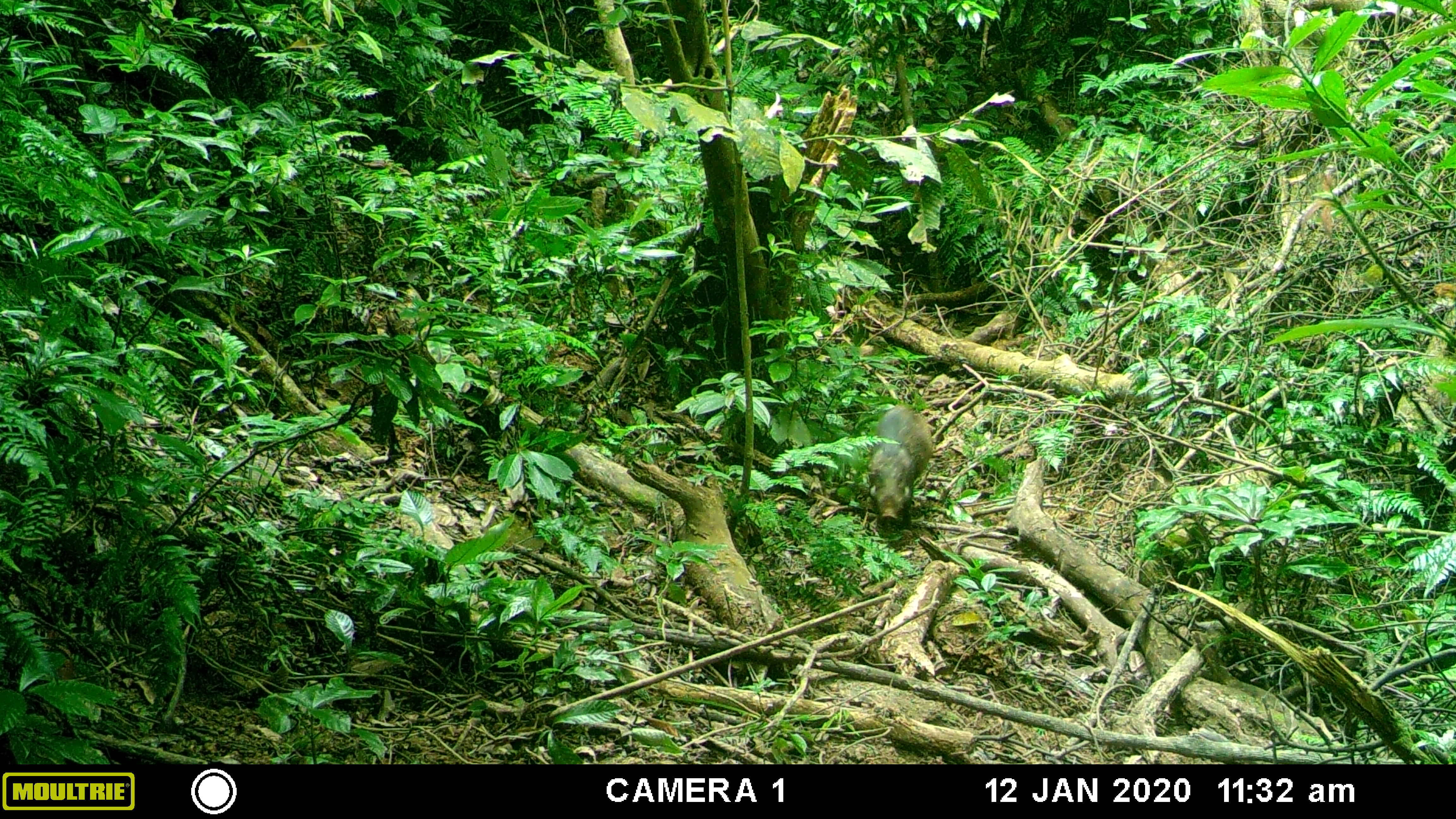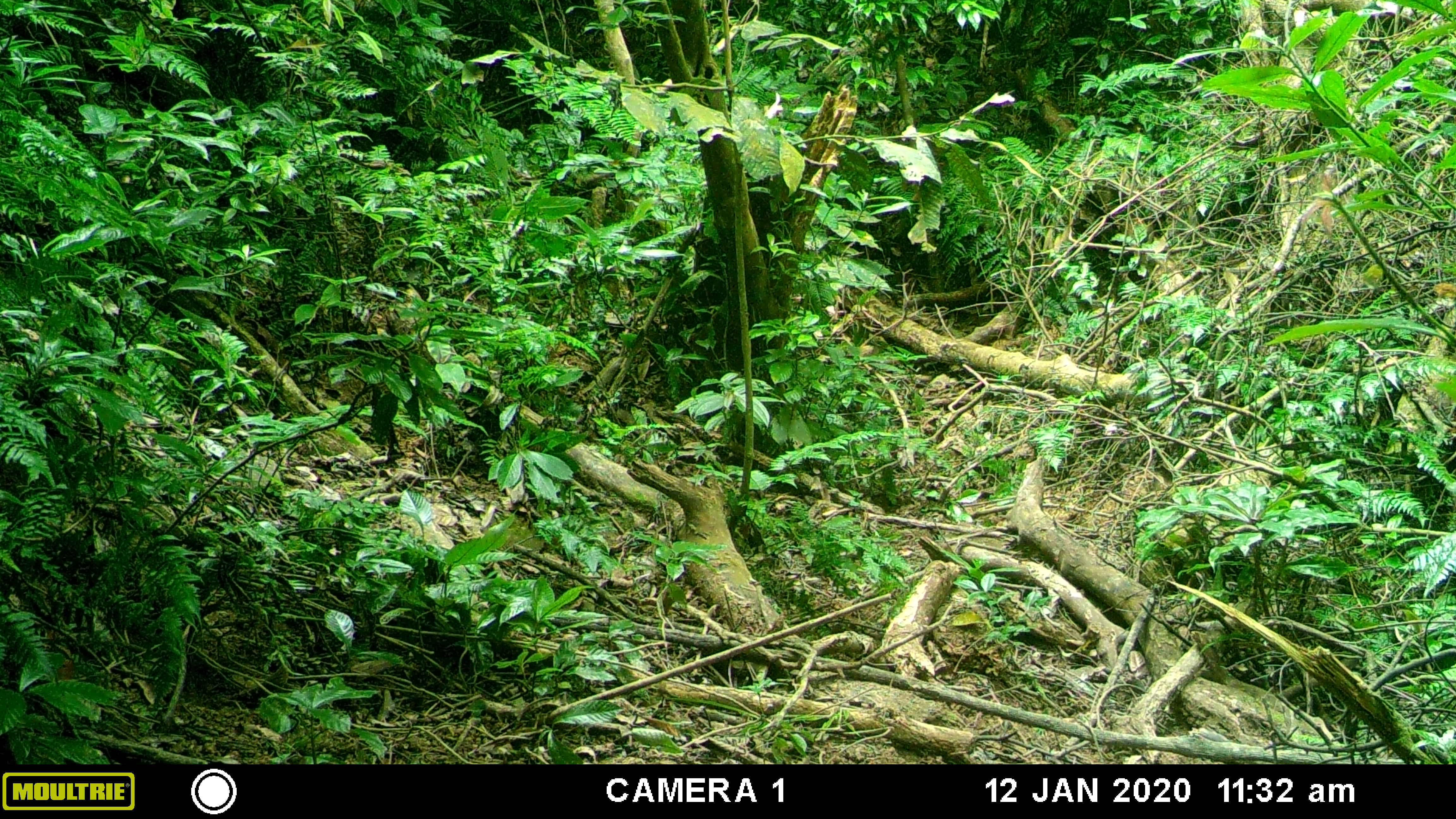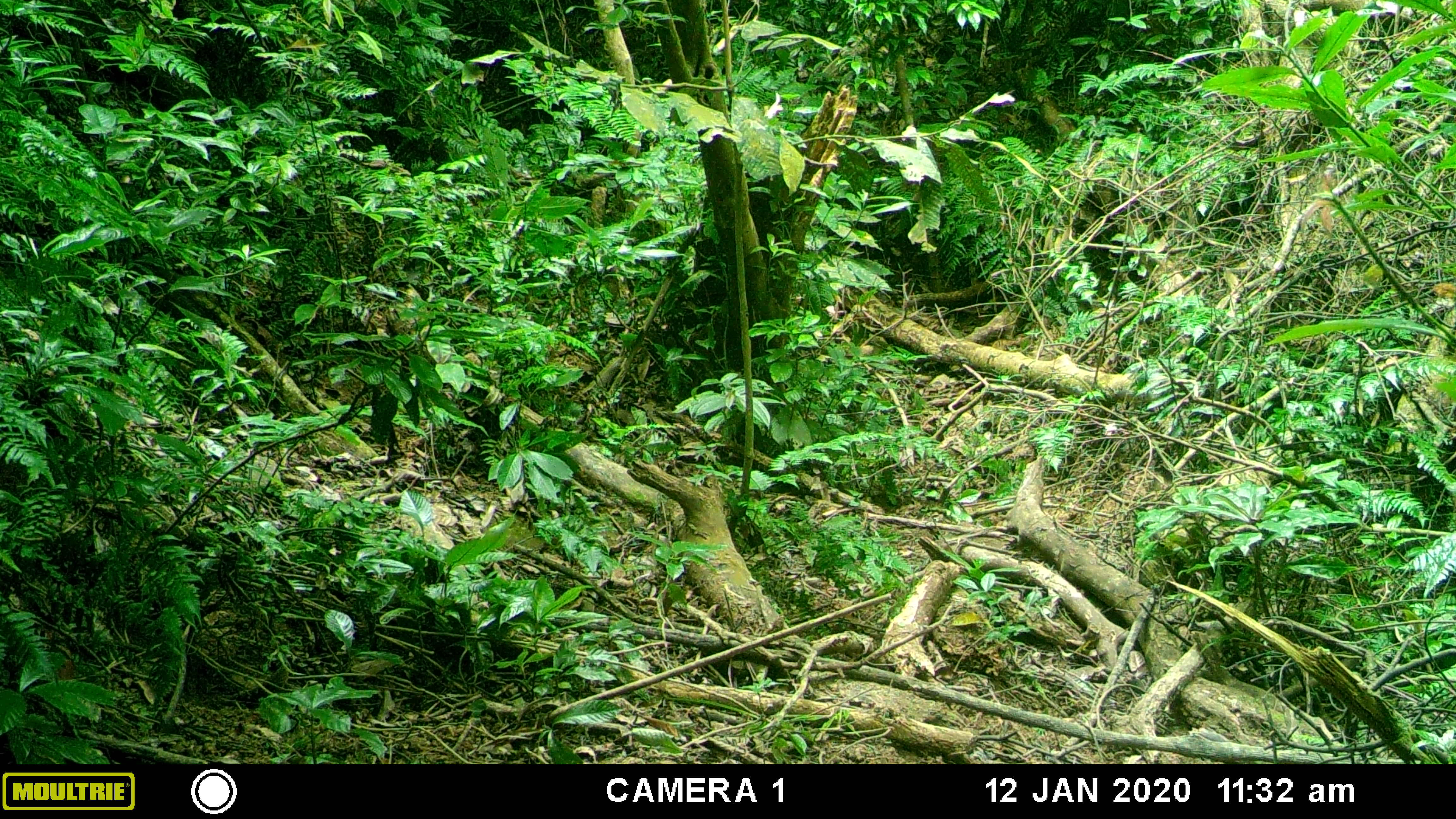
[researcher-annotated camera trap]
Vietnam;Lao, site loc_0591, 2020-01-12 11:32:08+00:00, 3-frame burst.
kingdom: Animalia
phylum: Chordata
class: Mammalia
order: Artiodactyla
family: Suidae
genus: Sus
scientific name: Sus scrofa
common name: eurasian wild pig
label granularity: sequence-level